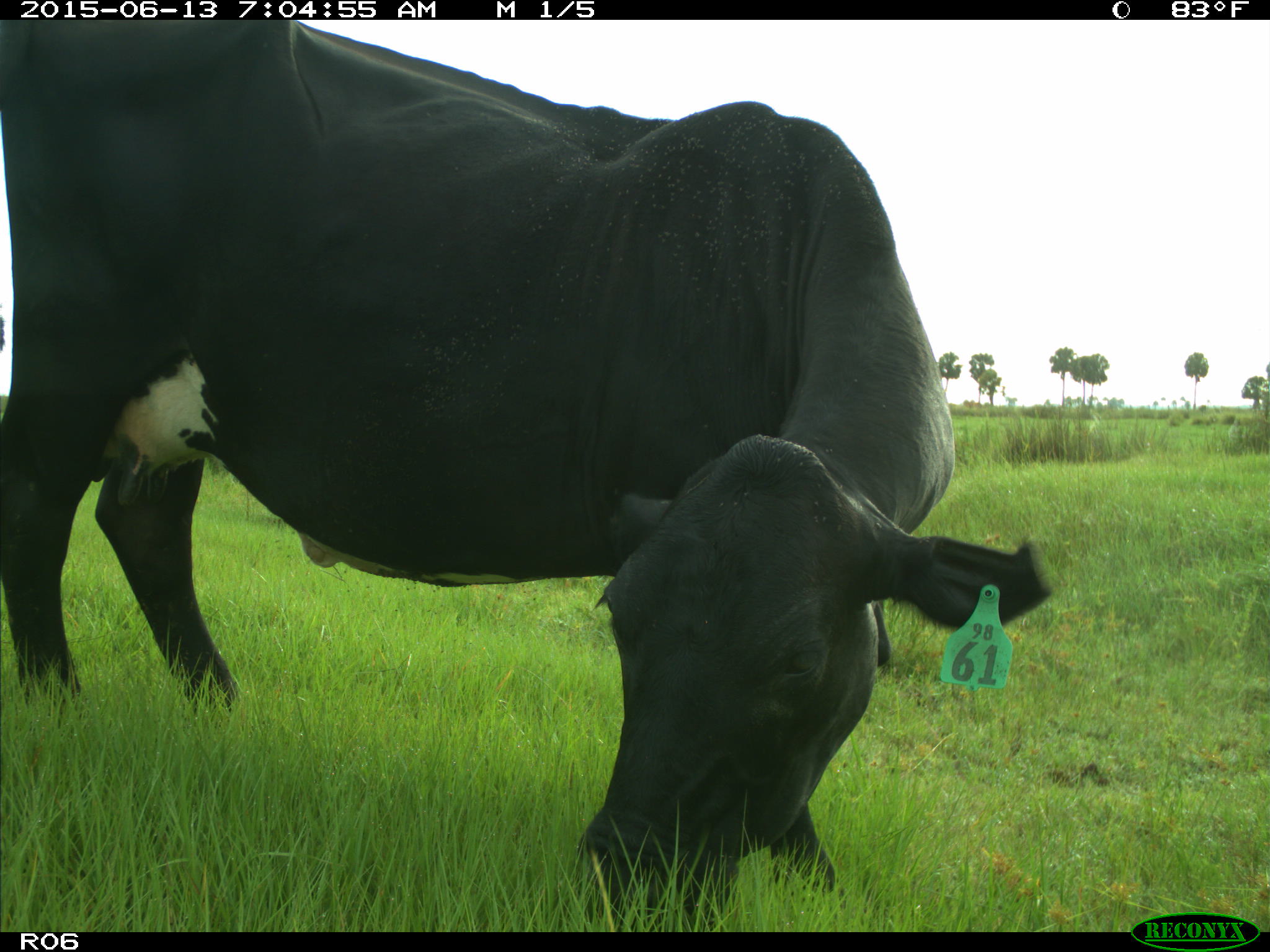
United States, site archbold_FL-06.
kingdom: Animalia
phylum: Chordata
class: Mammalia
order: Artiodactyla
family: Bovidae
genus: Bos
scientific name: Bos taurus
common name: domestic cow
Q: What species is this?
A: Bos taurus (domestic cow).